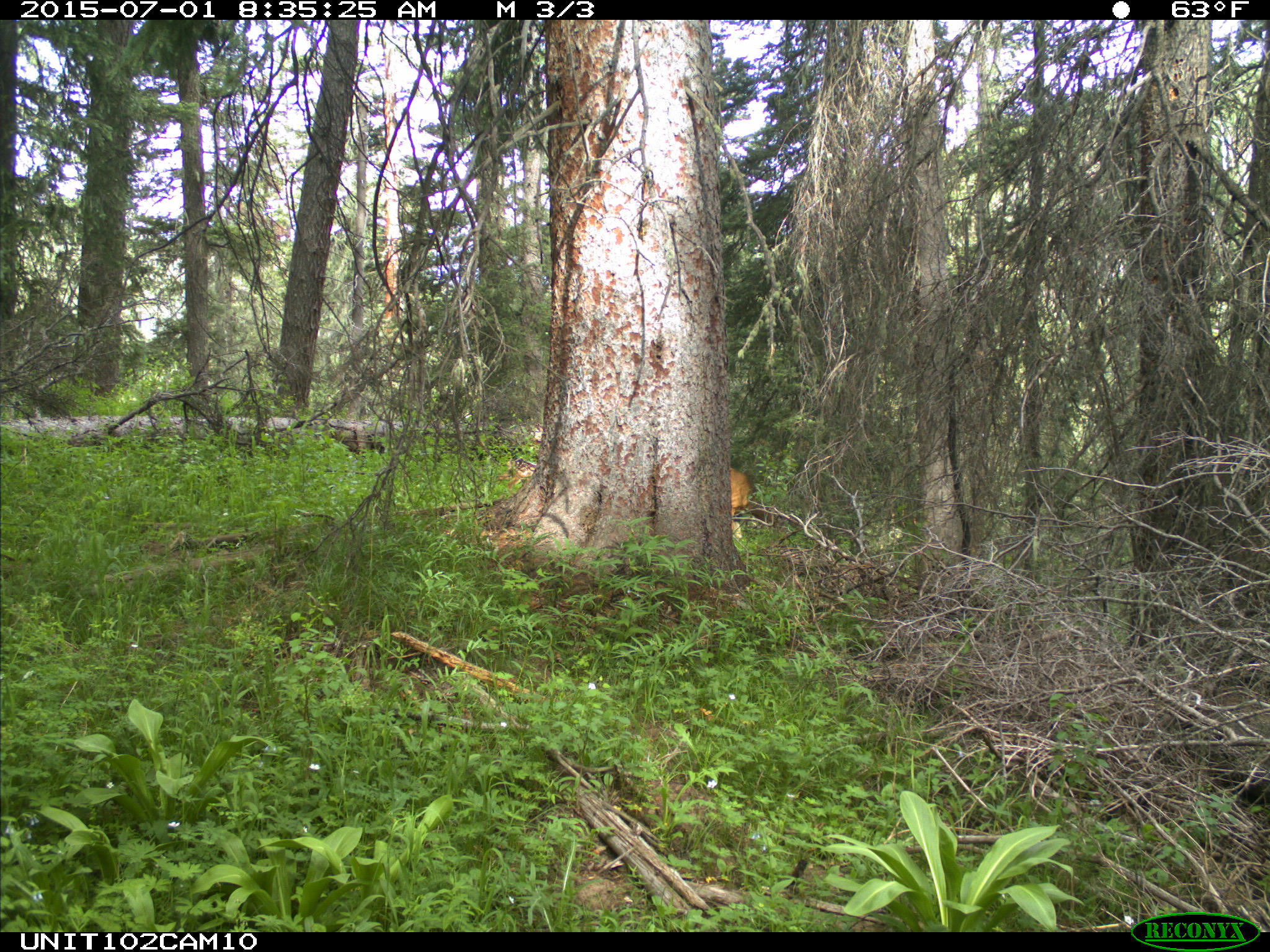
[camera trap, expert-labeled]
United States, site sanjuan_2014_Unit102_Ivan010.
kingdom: Animalia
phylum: Chordata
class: Mammalia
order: Artiodactyla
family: Cervidae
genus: Odocoileus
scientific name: Odocoileus hemionus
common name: mule deer